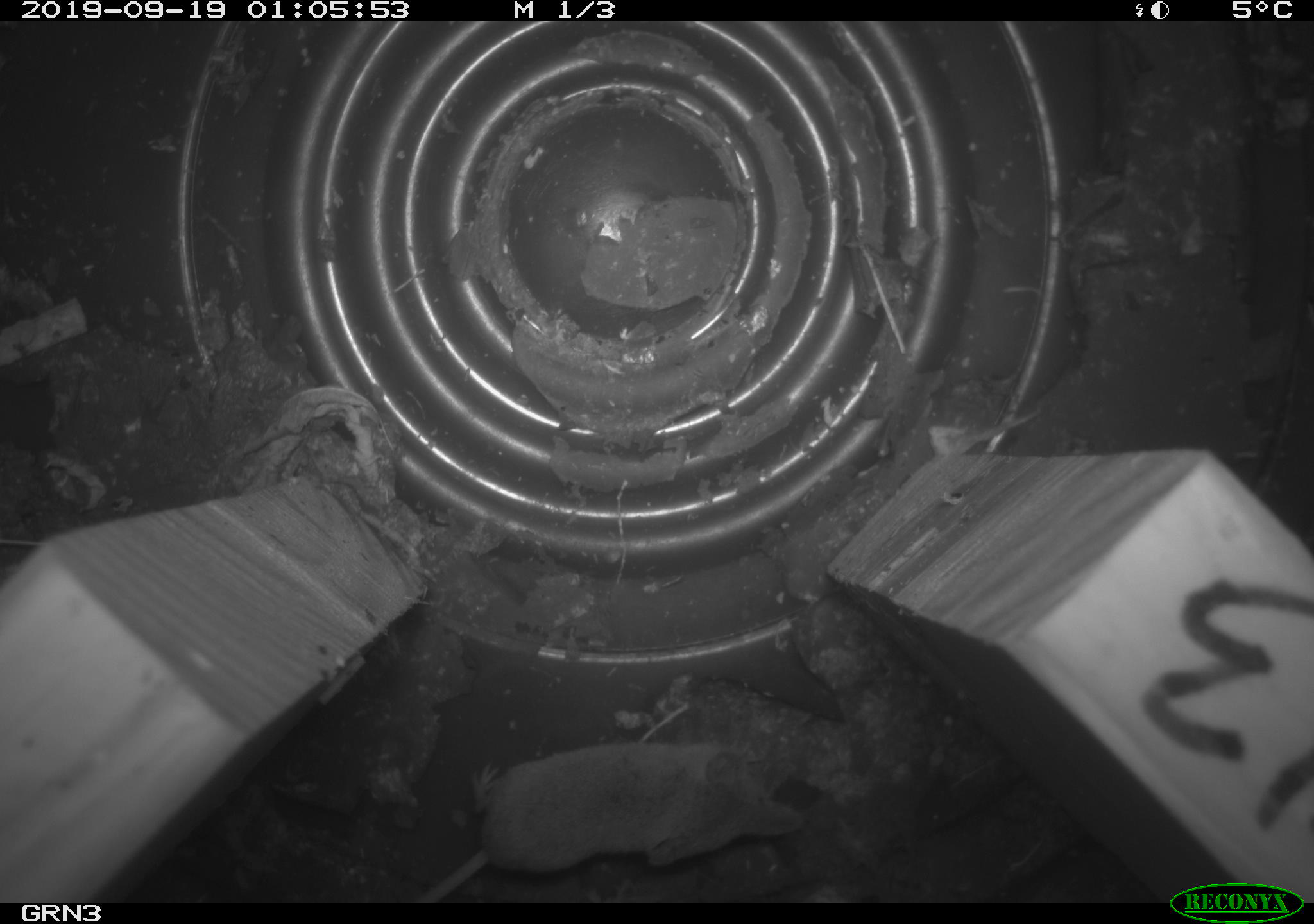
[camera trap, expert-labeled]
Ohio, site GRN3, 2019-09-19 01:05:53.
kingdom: Animalia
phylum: Chordata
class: Mammalia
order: Eulipotyphla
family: Soricidae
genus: Sorex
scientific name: Sorex cinereus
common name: masked shrew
Masked shrew (Sorex cinereus).